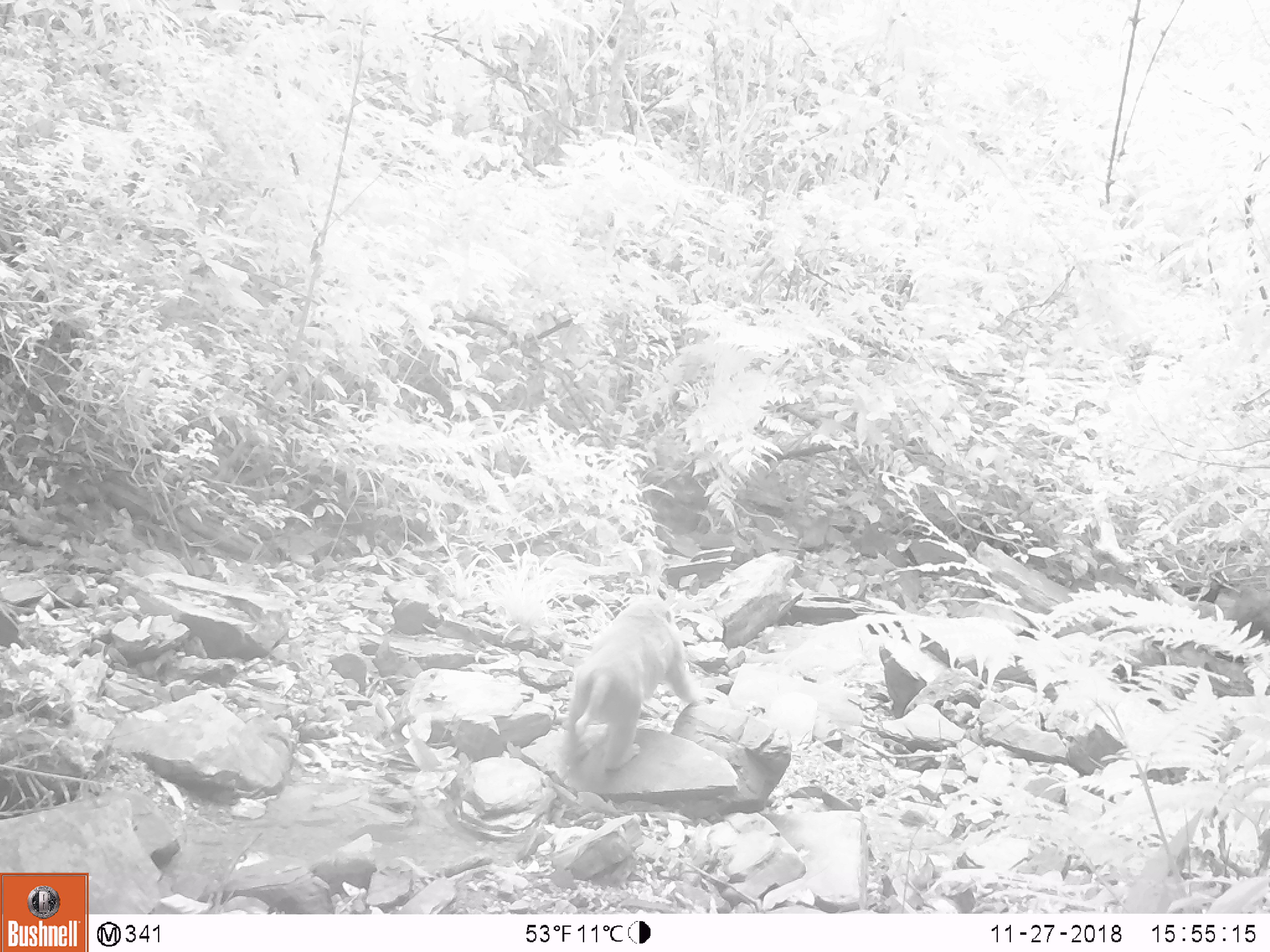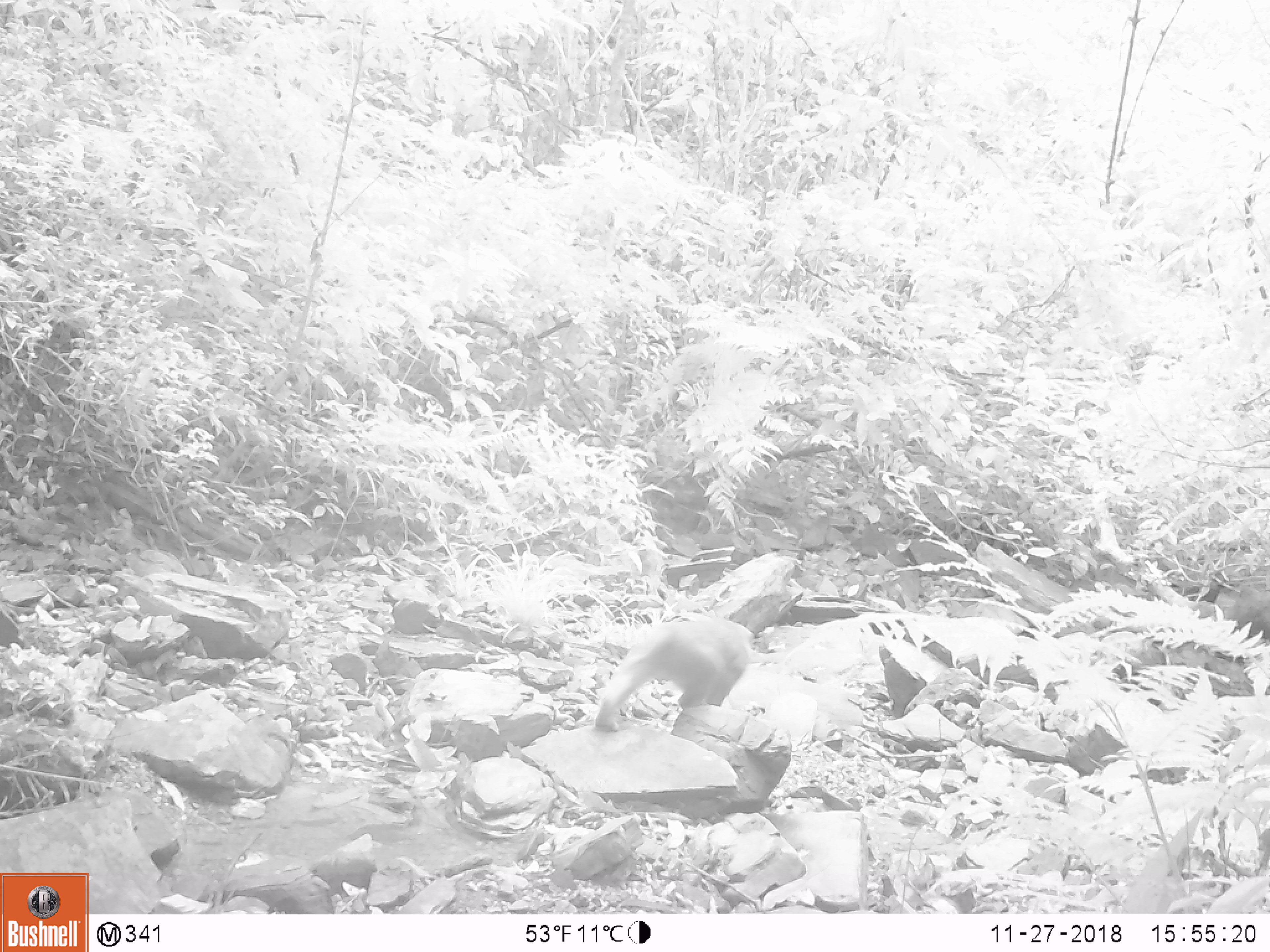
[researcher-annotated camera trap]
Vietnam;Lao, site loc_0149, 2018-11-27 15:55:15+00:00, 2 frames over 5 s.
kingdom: Animalia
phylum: Chordata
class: Mammalia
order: Primates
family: Cercopithecidae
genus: Macaca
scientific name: Macaca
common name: macaques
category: assam or rhesus macaque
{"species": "assam or rhesus macaque (macaques) (Macaca)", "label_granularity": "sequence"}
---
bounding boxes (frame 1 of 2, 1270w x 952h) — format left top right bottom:
assam or rhesus macaque: 561 592 711 775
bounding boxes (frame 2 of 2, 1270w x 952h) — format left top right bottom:
assam or rhesus macaque: 593 617 754 734